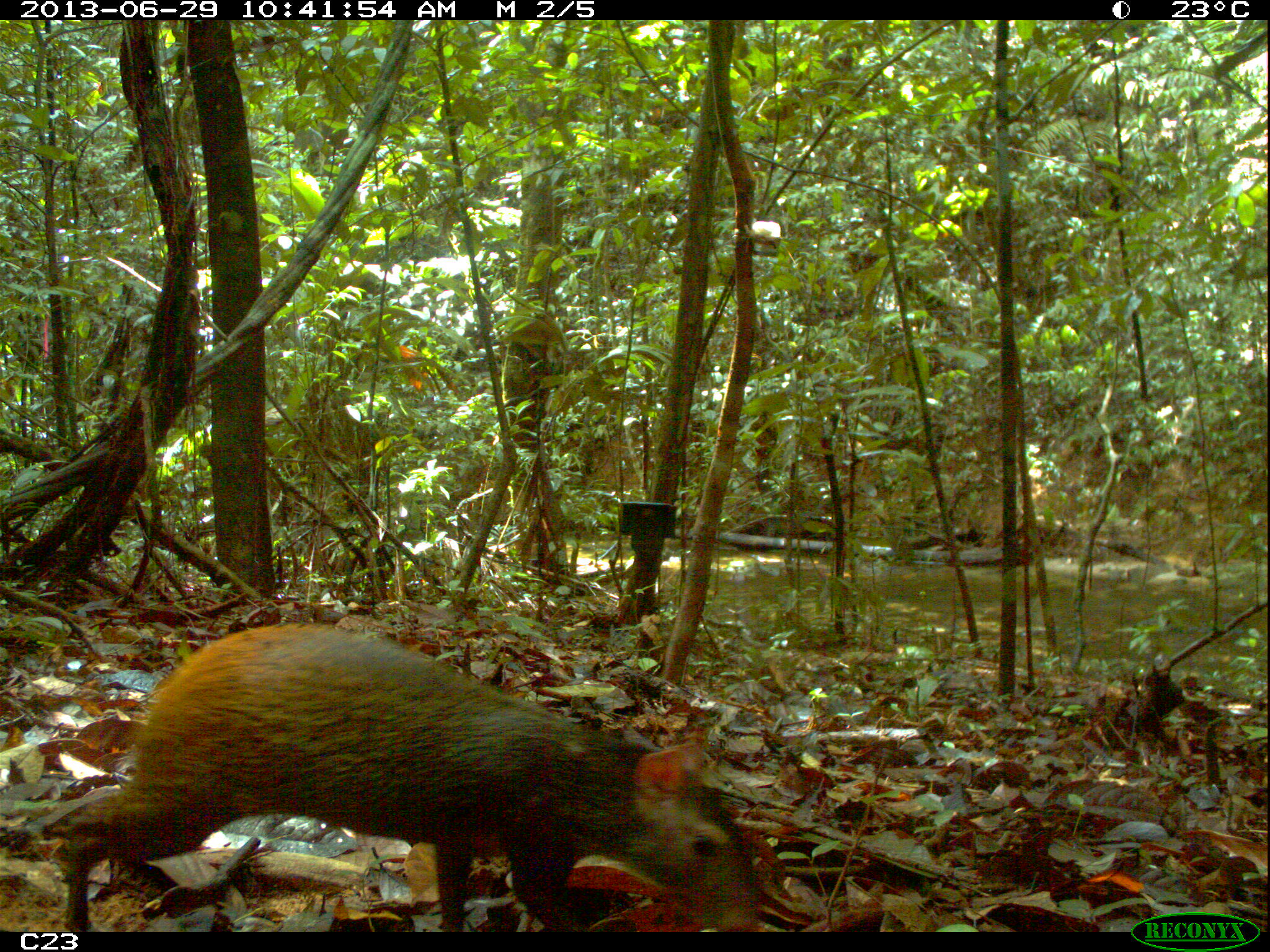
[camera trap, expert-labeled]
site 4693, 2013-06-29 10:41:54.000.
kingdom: Animalia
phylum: Chordata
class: Mammalia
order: Rodentia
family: Dasyproctidae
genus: Dasyprocta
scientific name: Dasyprocta leporina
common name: red-rumped agouti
Dasyprocta leporina (red-rumped agouti), count 1, age adult, sex male.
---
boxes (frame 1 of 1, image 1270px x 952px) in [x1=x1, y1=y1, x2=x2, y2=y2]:
dasyprocta leporina: [x1=63, y1=622, x2=761, y2=931]